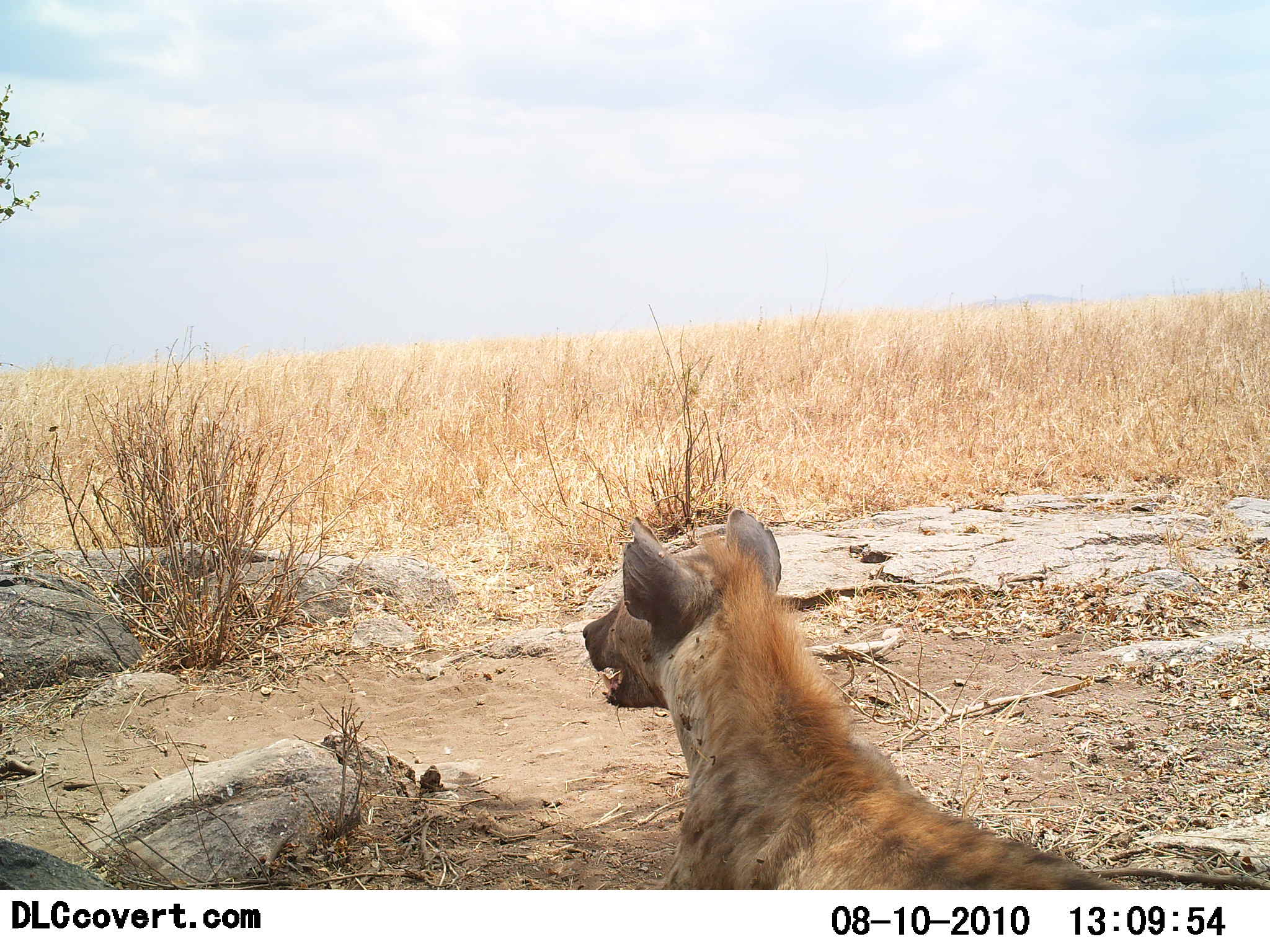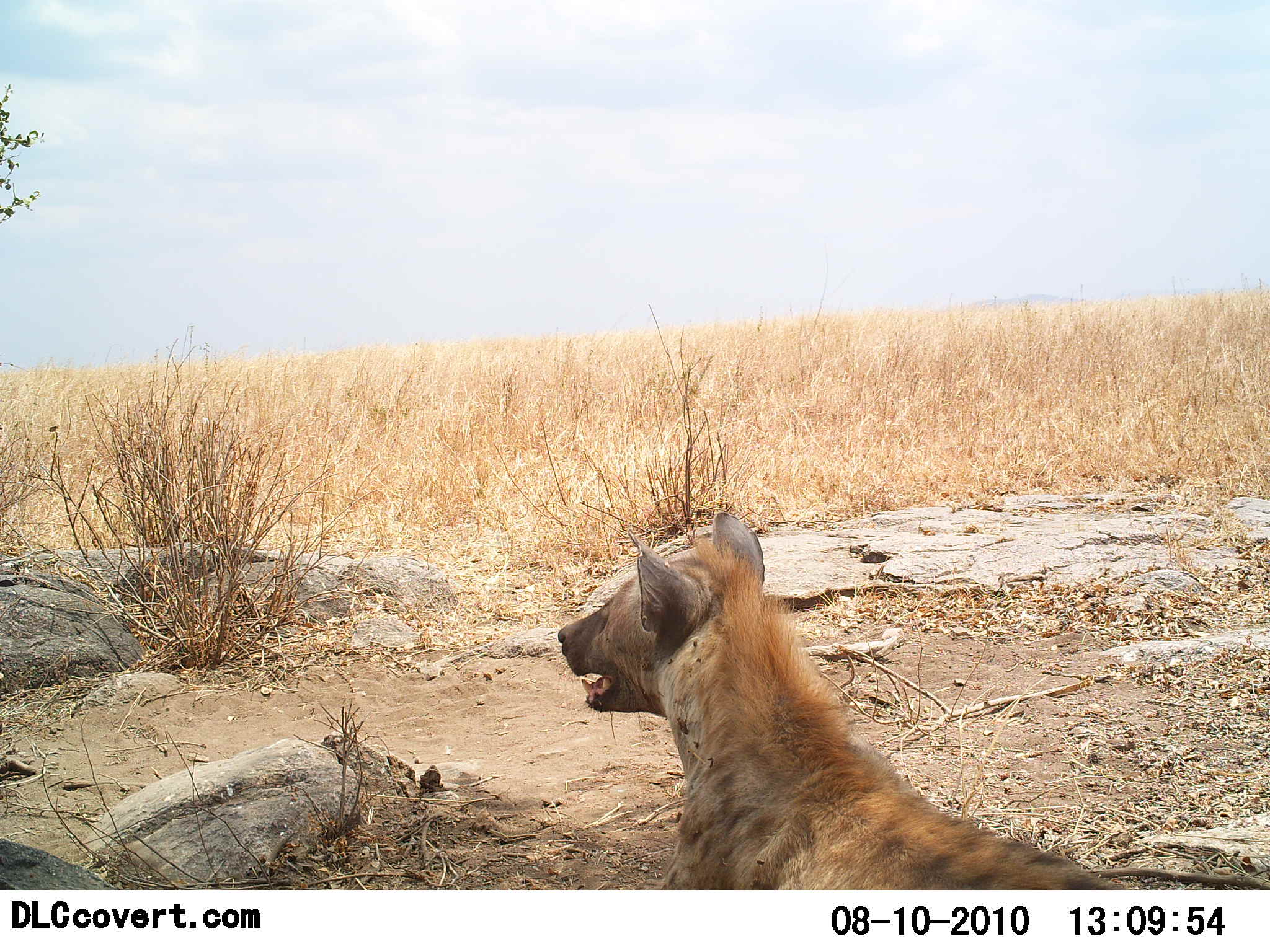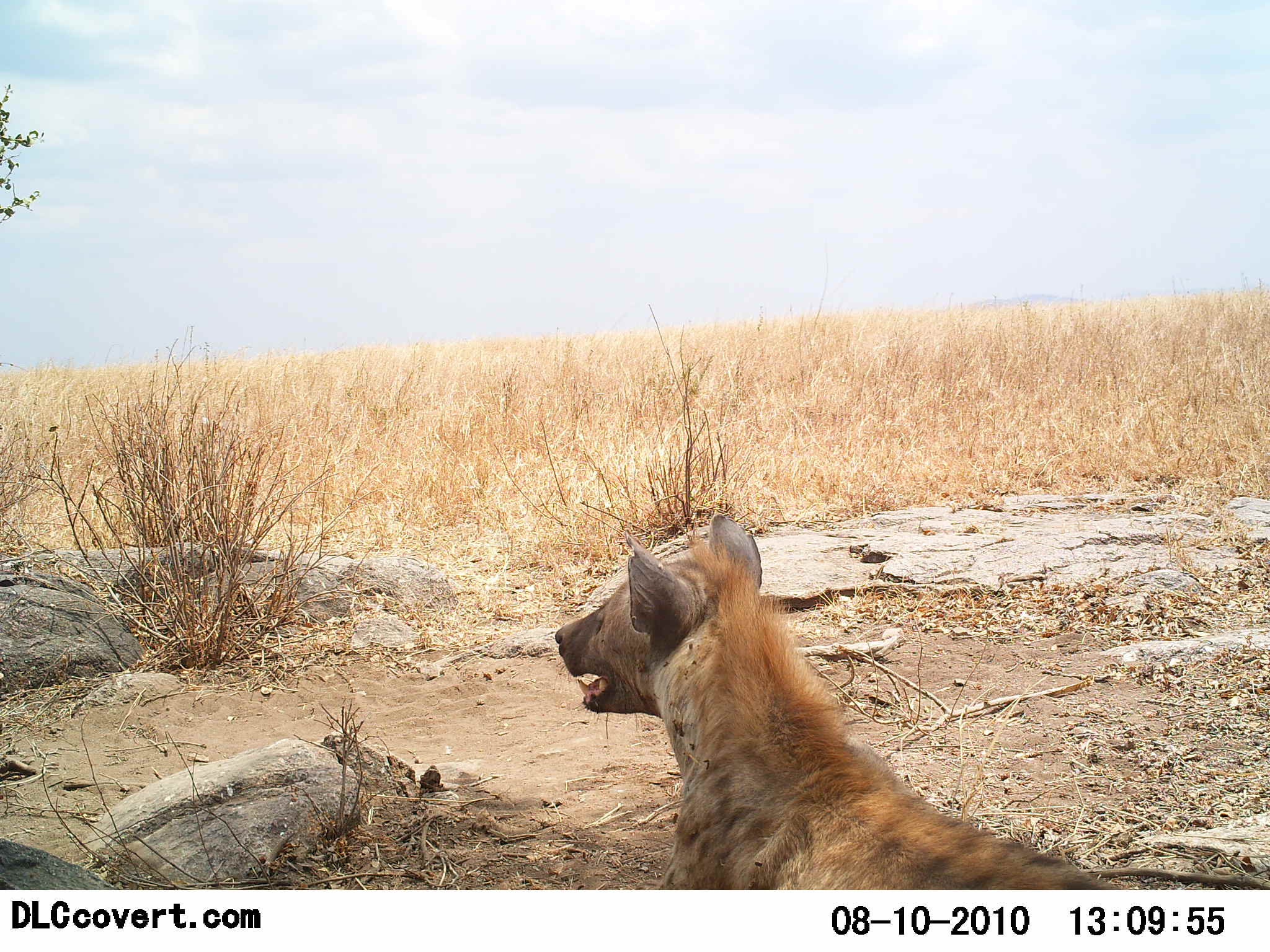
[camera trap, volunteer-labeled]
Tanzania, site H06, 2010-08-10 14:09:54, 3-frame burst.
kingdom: Animalia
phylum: Chordata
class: Mammalia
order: Carnivora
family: Hyaenidae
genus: Crocuta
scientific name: Crocuta crocuta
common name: spotted hyena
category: hyenaspotted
Hyenaspotted (spotted hyena) (Crocuta crocuta), count 1. Behavior (volunteer vote fractions): standing 38%, resting 62%, moving 6%, interacting 0%. Young present (vote fraction): 0%. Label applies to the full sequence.